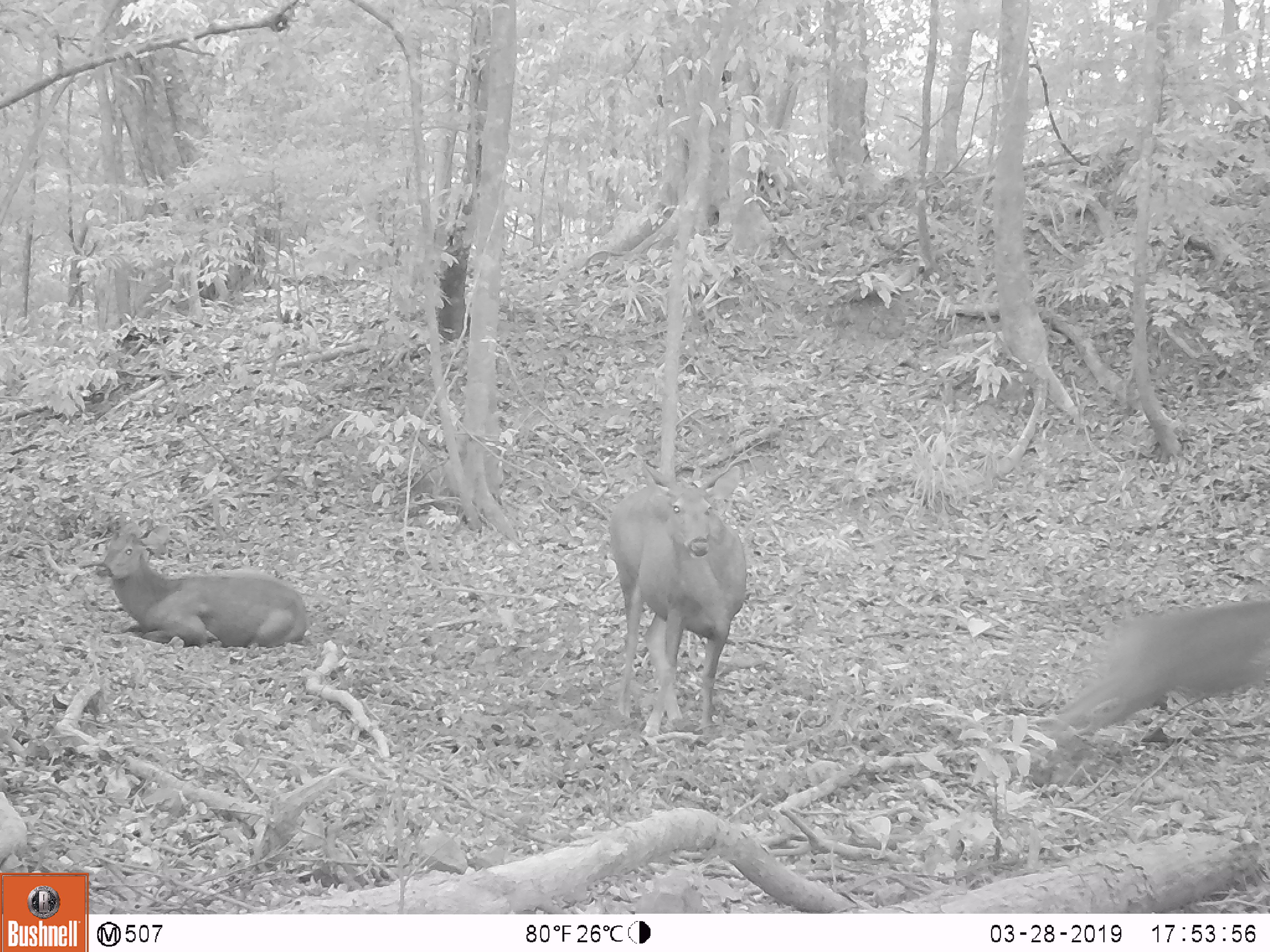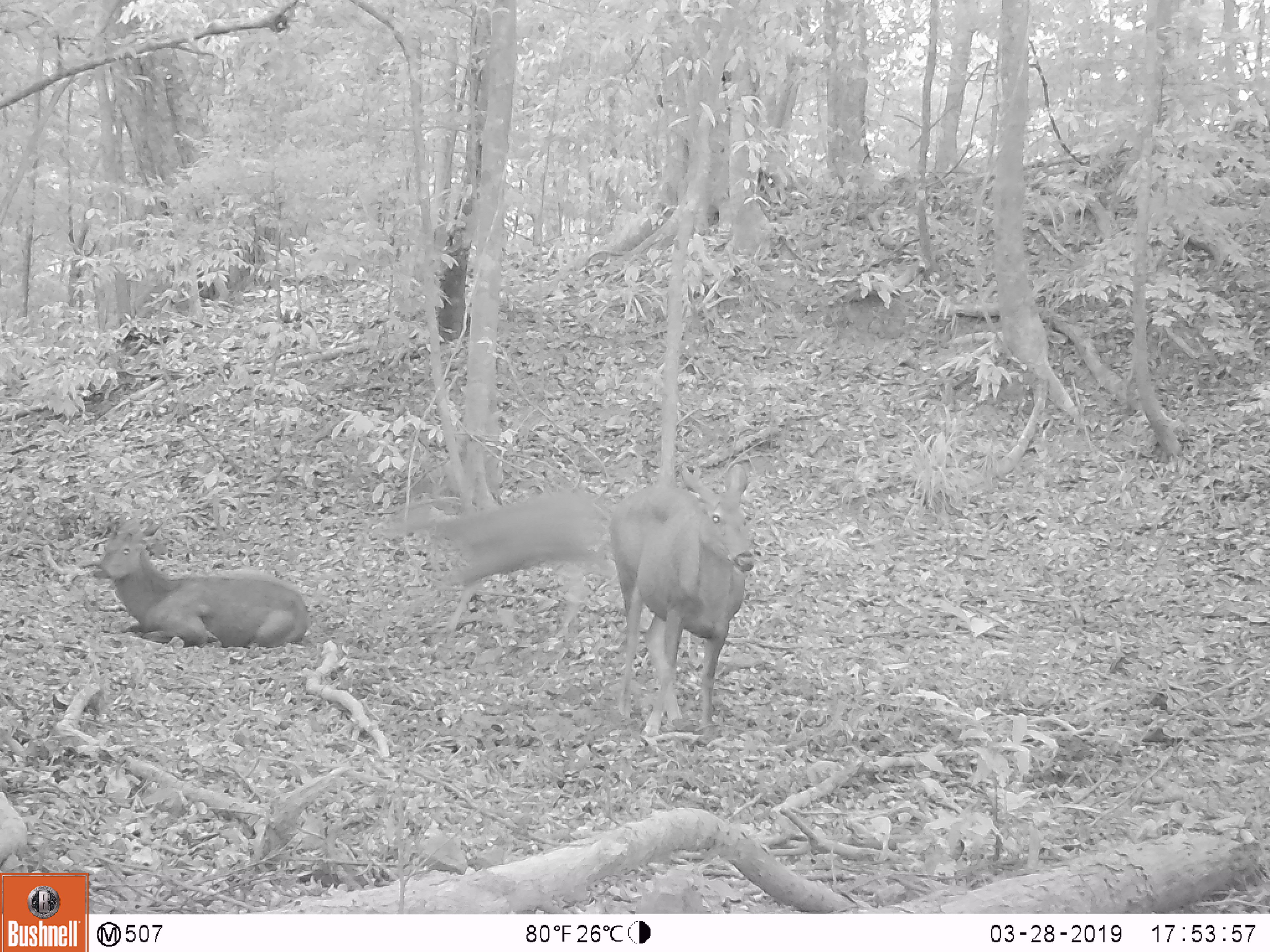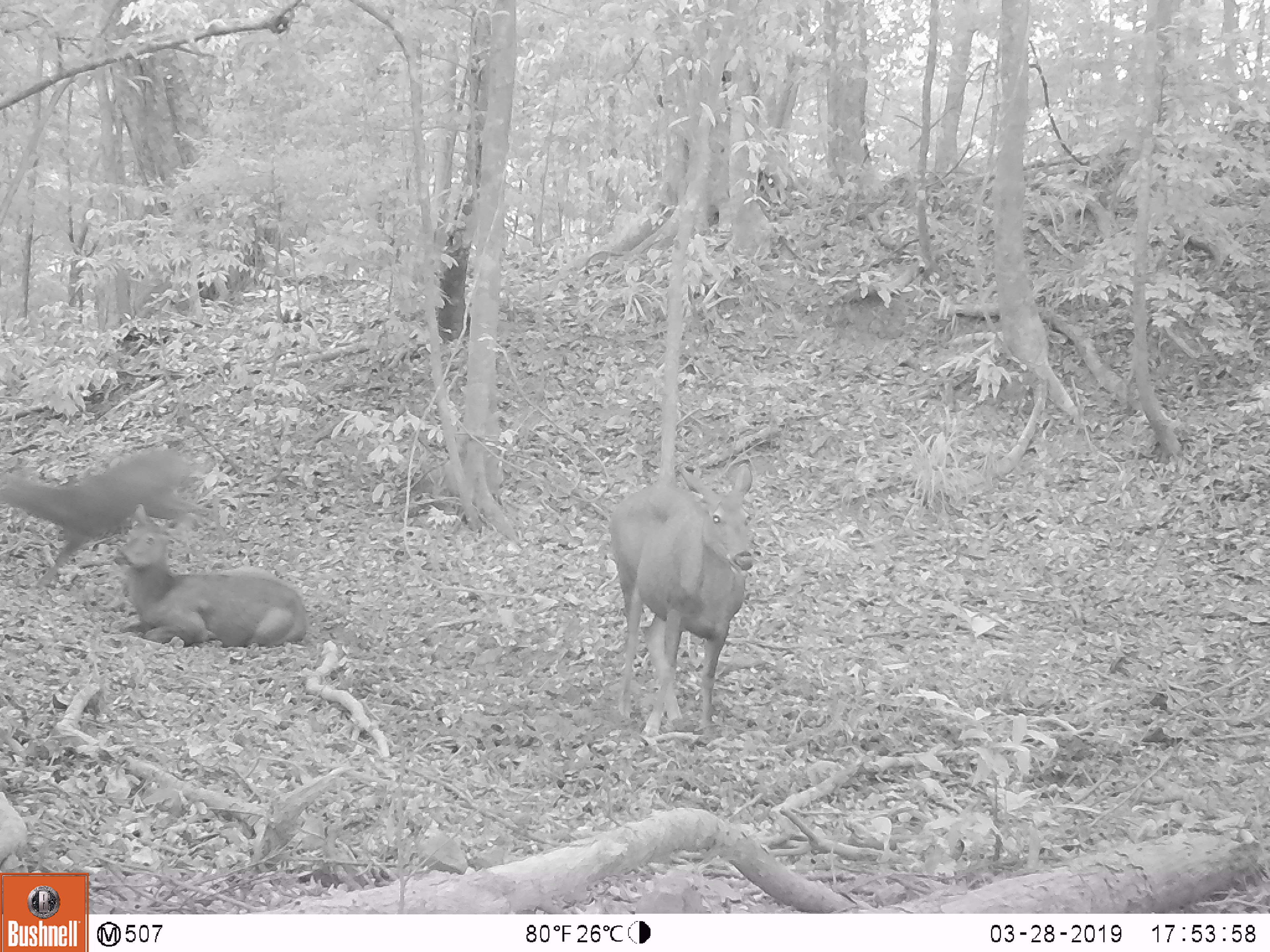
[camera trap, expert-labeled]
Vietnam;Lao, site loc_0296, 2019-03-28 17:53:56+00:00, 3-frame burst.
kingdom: Animalia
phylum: Chordata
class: Mammalia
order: Artiodactyla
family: Cervidae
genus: Rusa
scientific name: Rusa unicolor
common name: sambar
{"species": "sambar (Rusa unicolor)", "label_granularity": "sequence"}